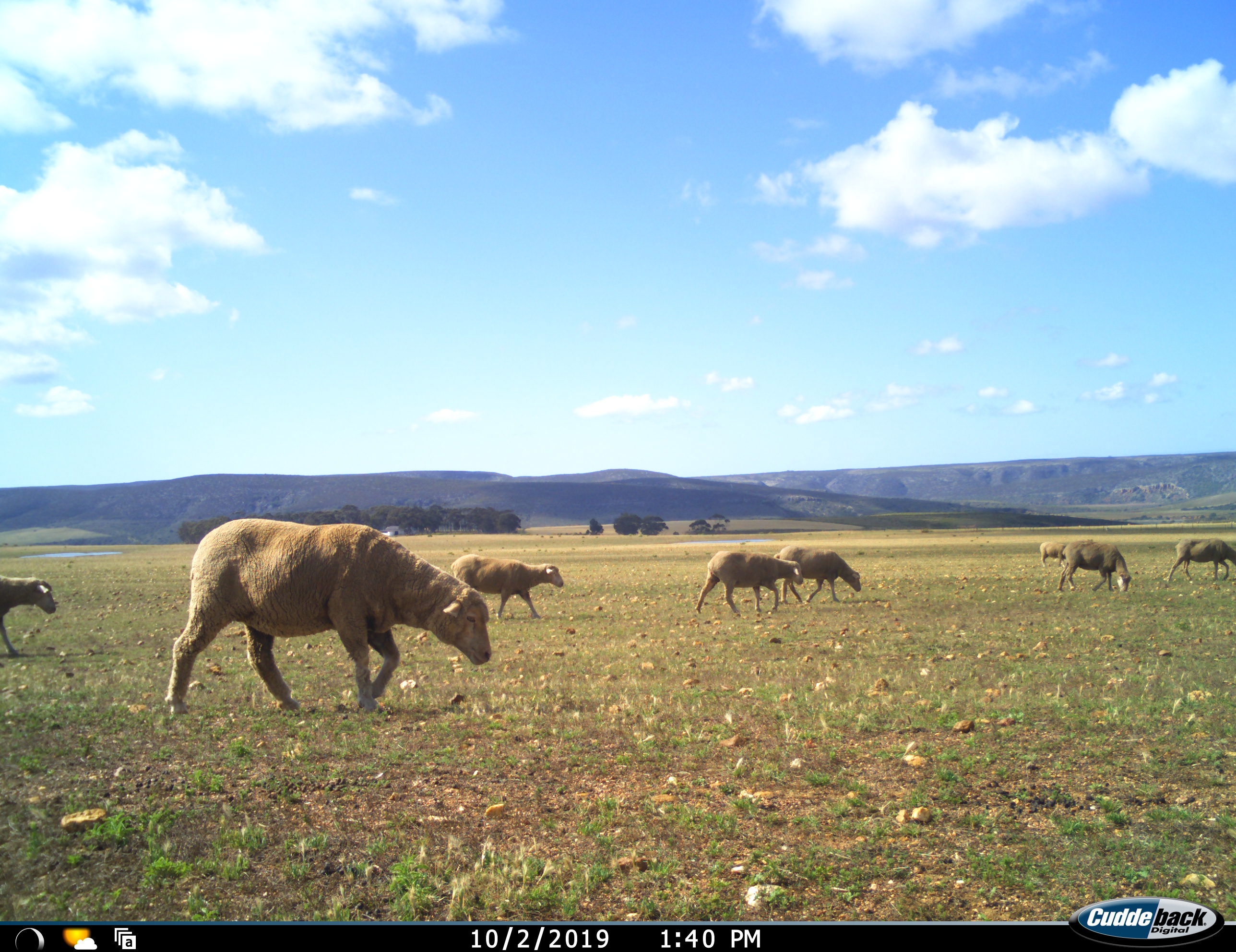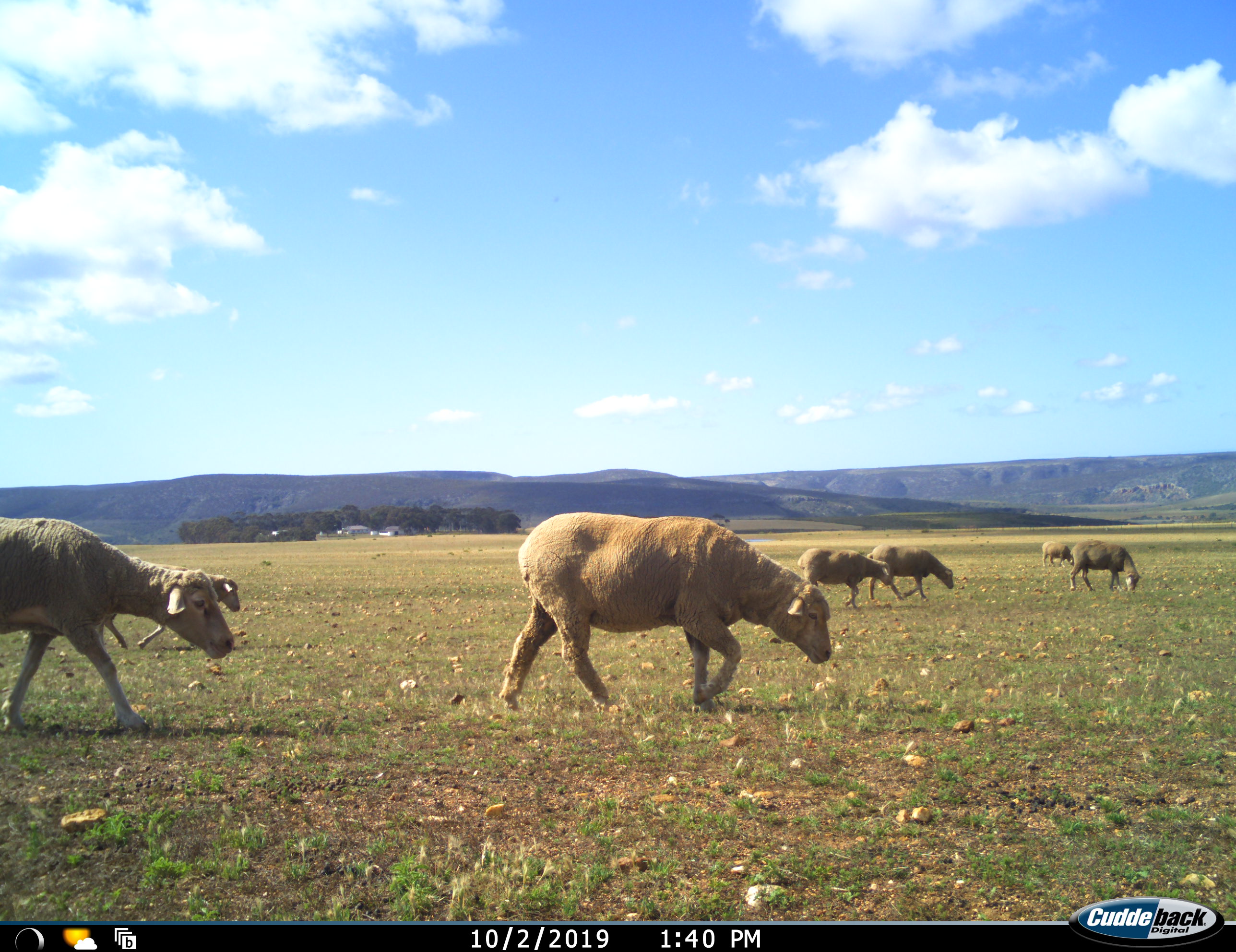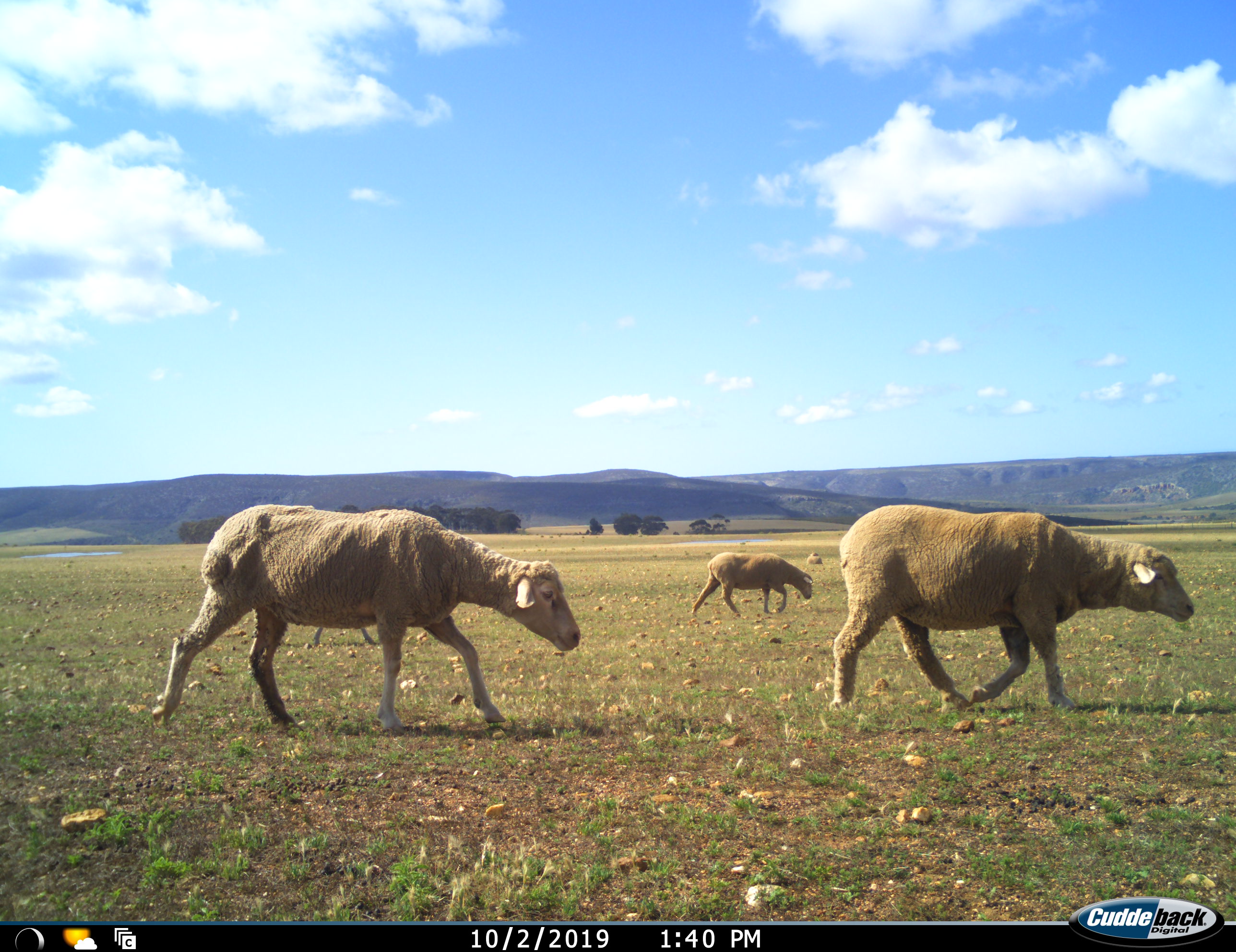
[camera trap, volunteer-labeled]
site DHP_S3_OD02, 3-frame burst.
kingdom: Animalia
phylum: Chordata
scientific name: Vertebrata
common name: domestic animal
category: domesticanimal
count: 9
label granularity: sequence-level